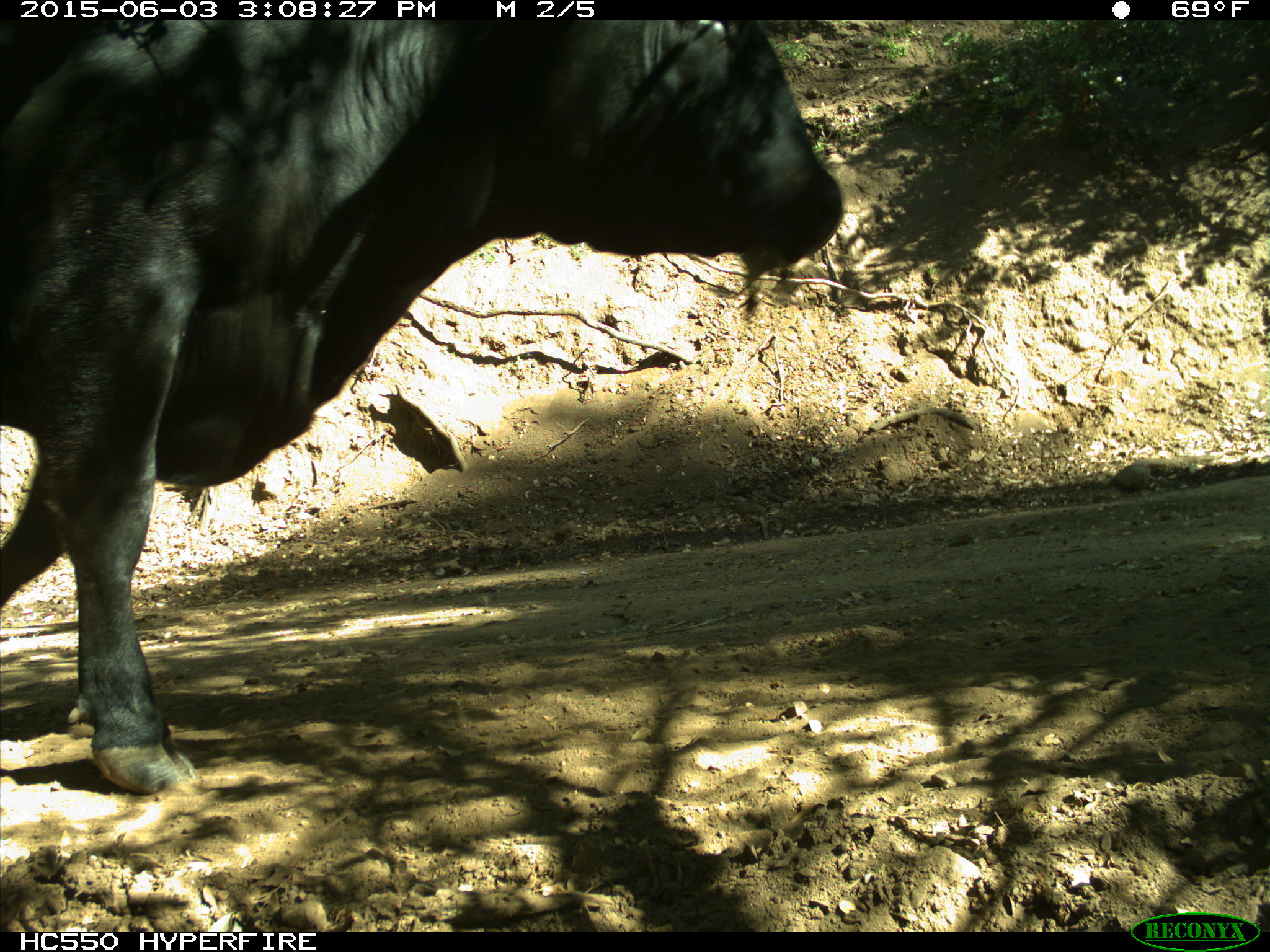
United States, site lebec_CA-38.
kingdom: Animalia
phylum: Chordata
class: Mammalia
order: Artiodactyla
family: Bovidae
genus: Bos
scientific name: Bos taurus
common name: domestic cow